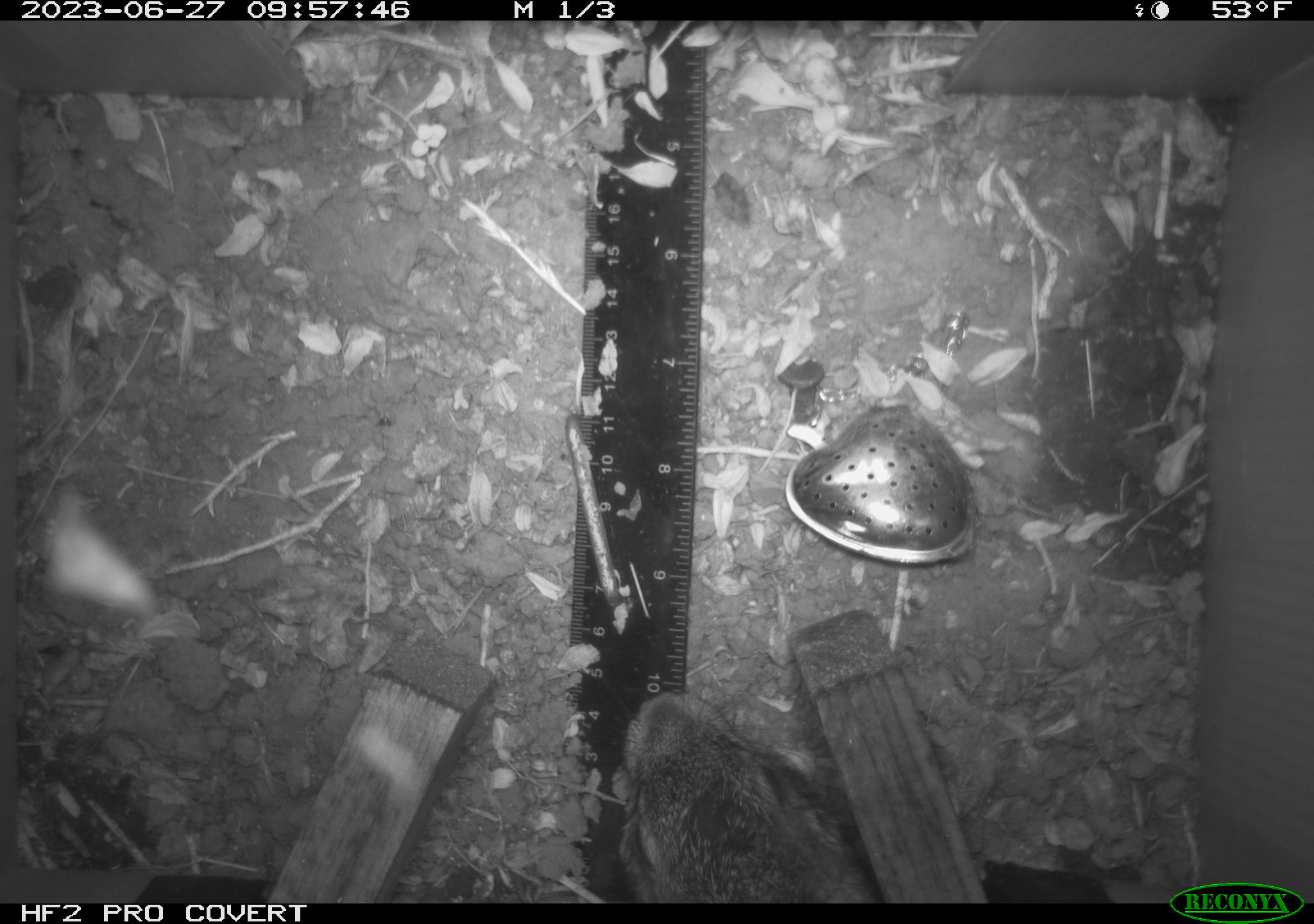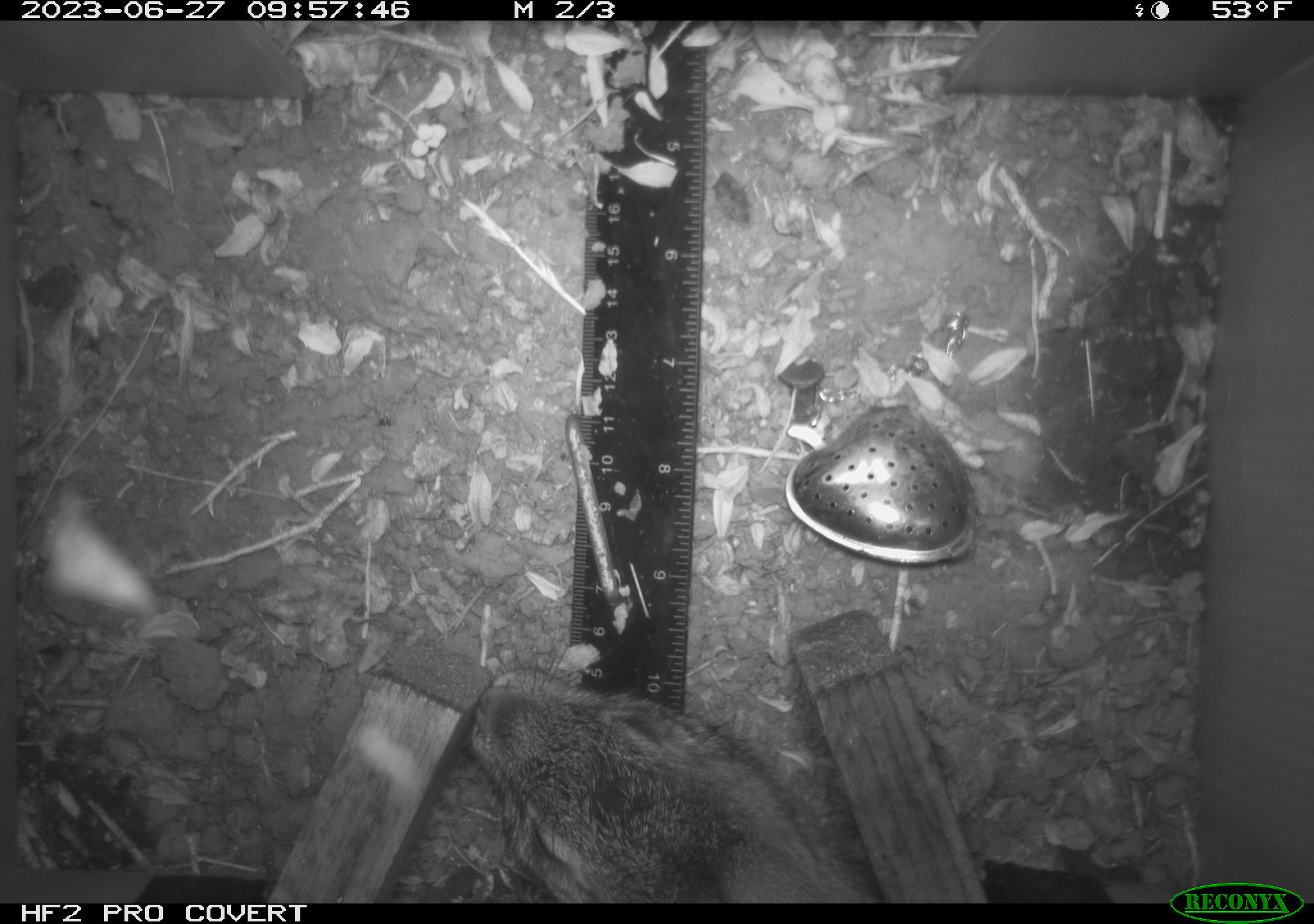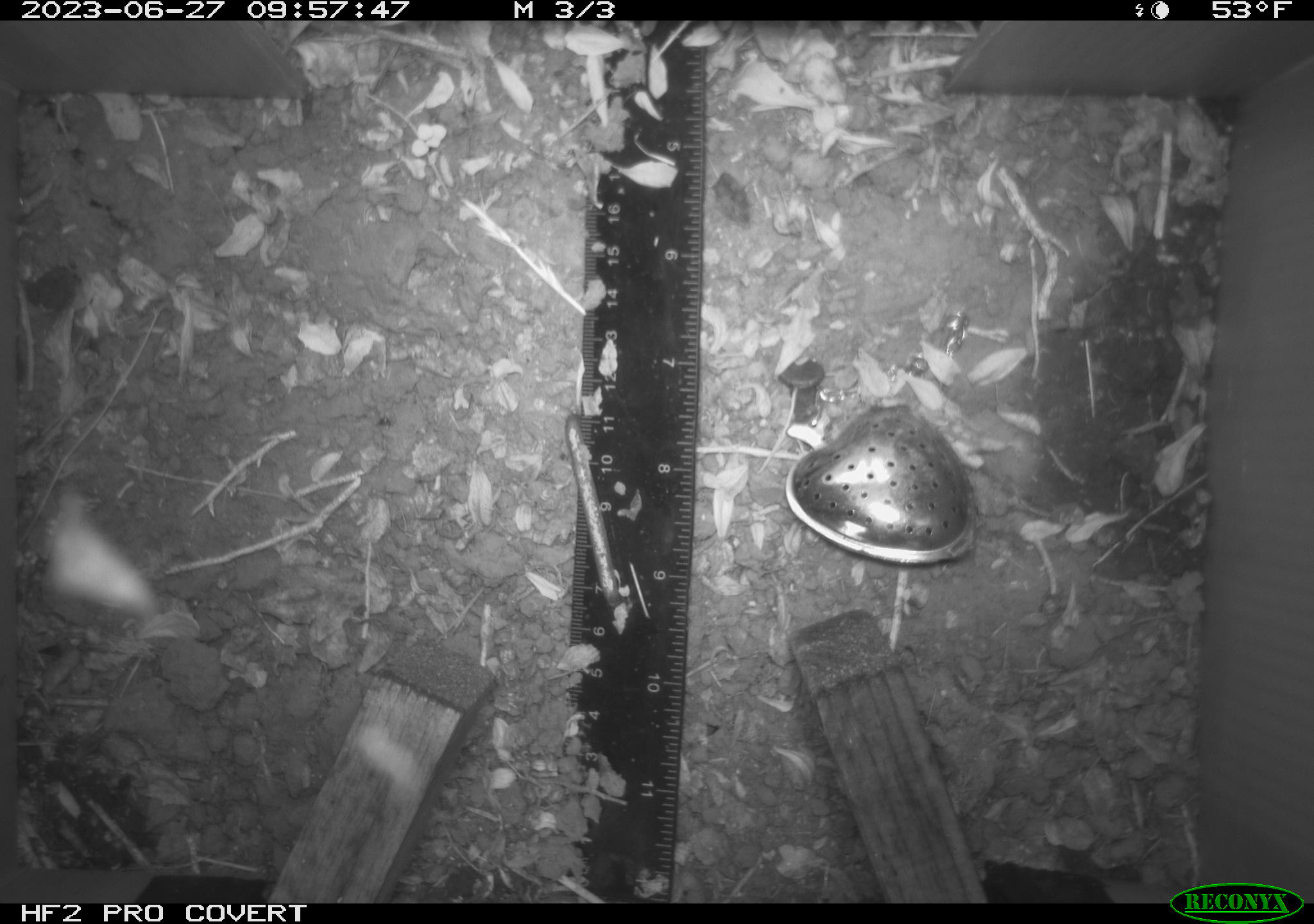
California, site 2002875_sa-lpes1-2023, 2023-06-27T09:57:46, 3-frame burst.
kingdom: Animalia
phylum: Chordata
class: Mammalia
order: Lagomorpha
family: Leporidae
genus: Sylvilagus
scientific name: Sylvilagus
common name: cottontail rabbits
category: sylvilagus species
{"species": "sylvilagus species (cottontail rabbits) (Sylvilagus)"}